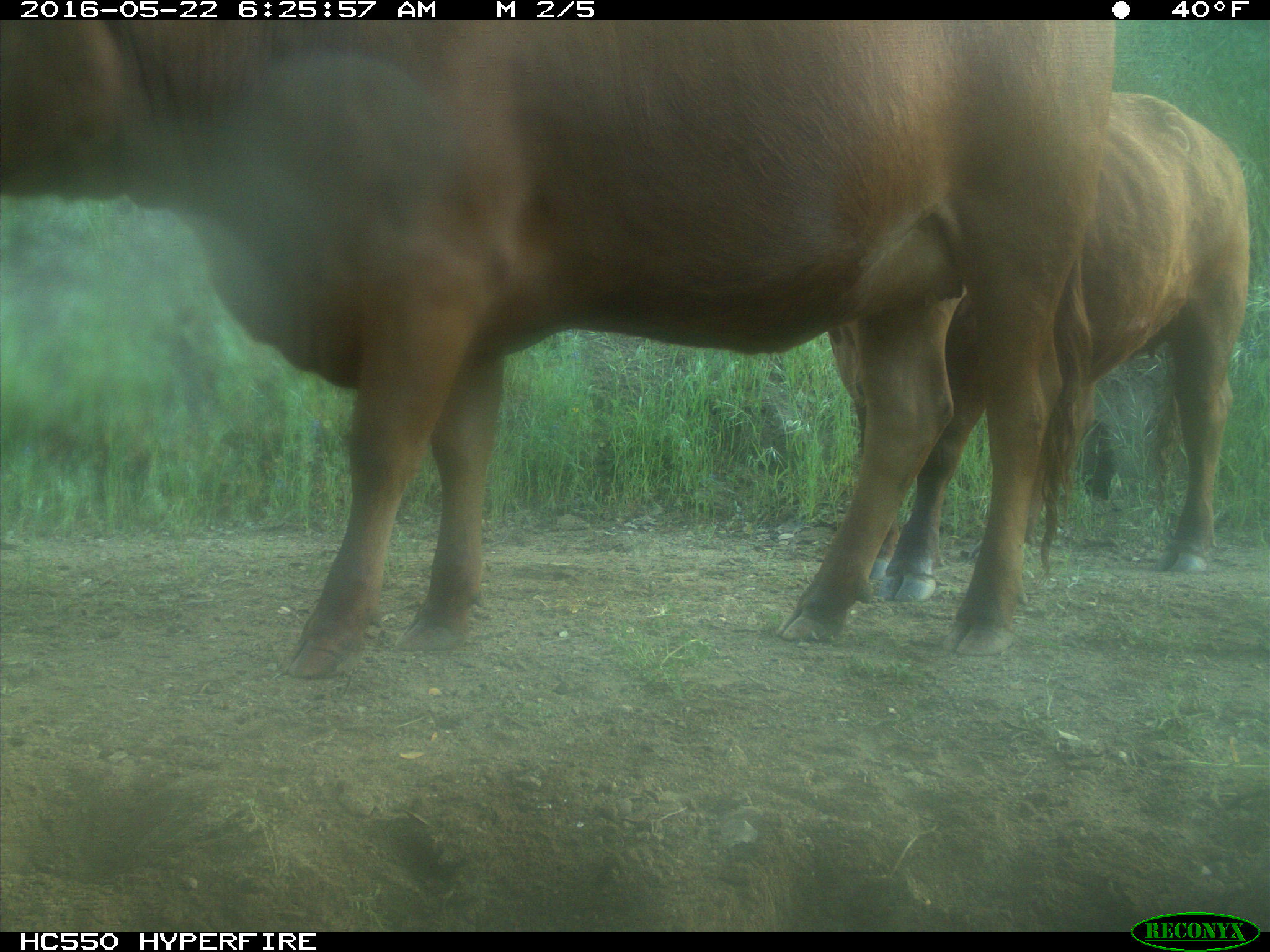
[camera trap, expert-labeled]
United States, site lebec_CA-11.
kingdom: Animalia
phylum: Chordata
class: Mammalia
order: Artiodactyla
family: Bovidae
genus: Bos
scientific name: Bos taurus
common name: domestic cow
Bos taurus (domestic cow).